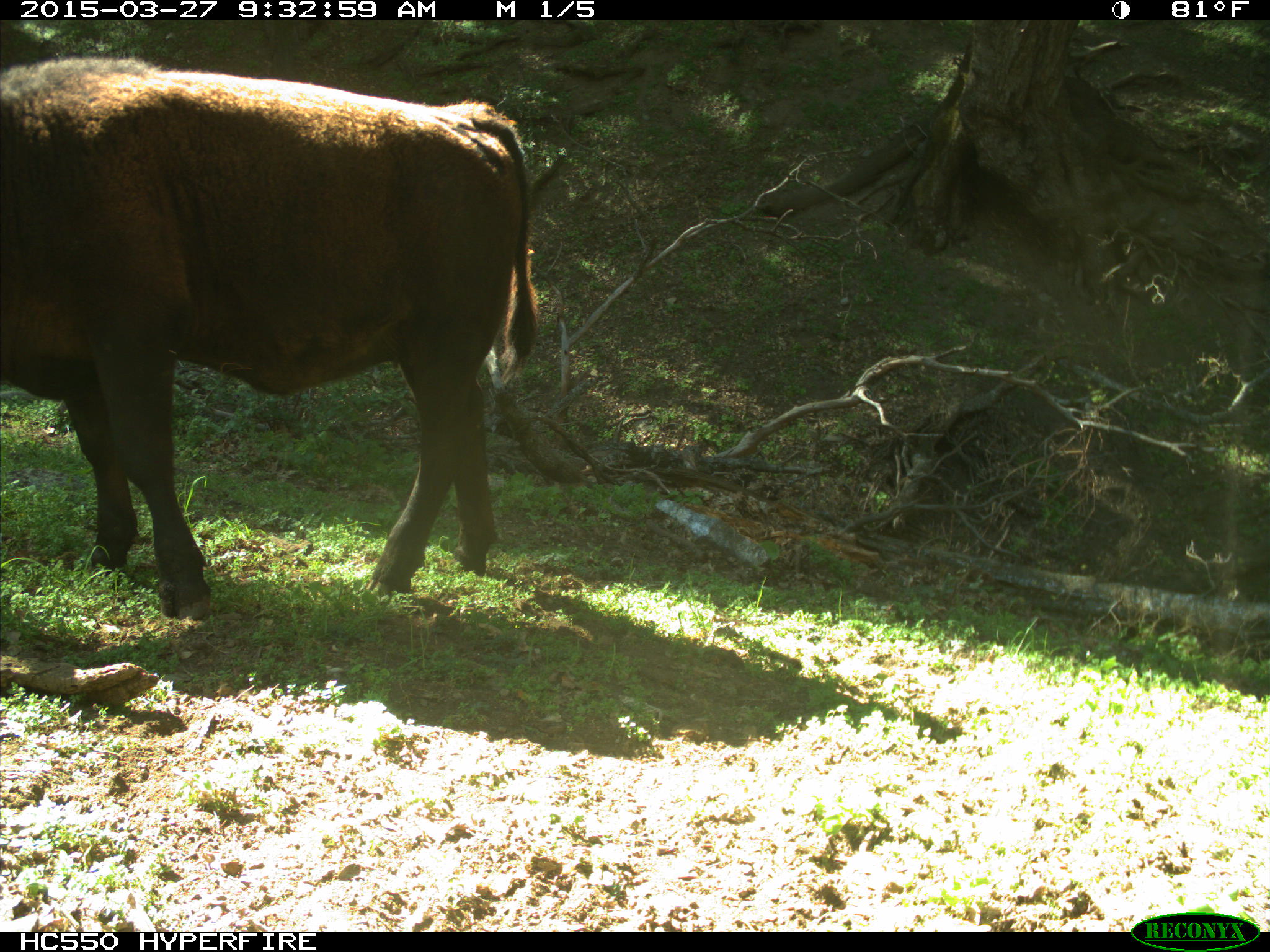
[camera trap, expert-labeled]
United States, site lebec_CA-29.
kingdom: Animalia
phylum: Chordata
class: Mammalia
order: Artiodactyla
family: Bovidae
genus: Bos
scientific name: Bos taurus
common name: domestic cow